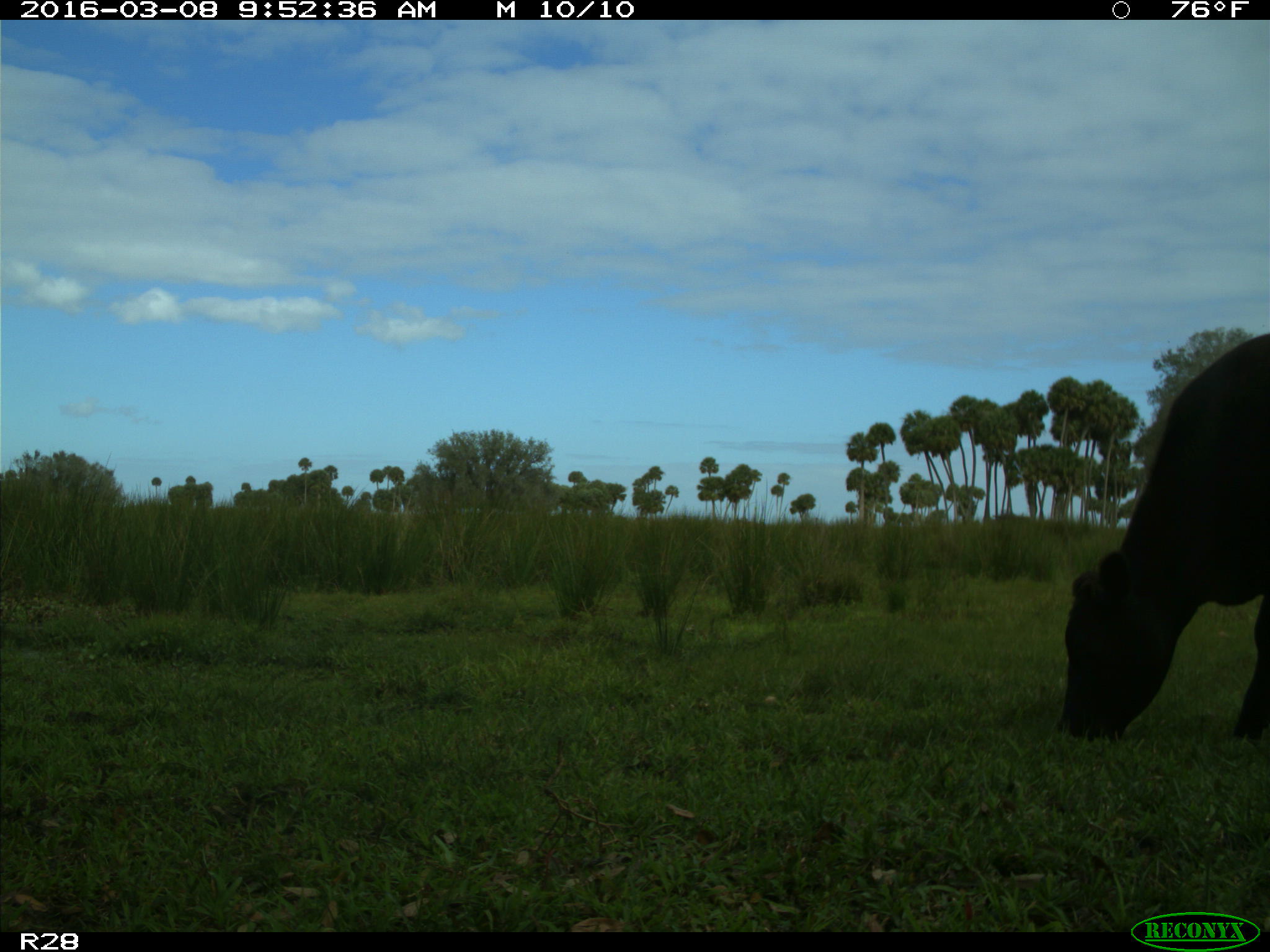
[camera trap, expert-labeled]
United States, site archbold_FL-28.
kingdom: Animalia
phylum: Chordata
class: Mammalia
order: Artiodactyla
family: Bovidae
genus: Bos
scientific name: Bos taurus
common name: domestic cow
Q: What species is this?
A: Bos taurus (domestic cow).